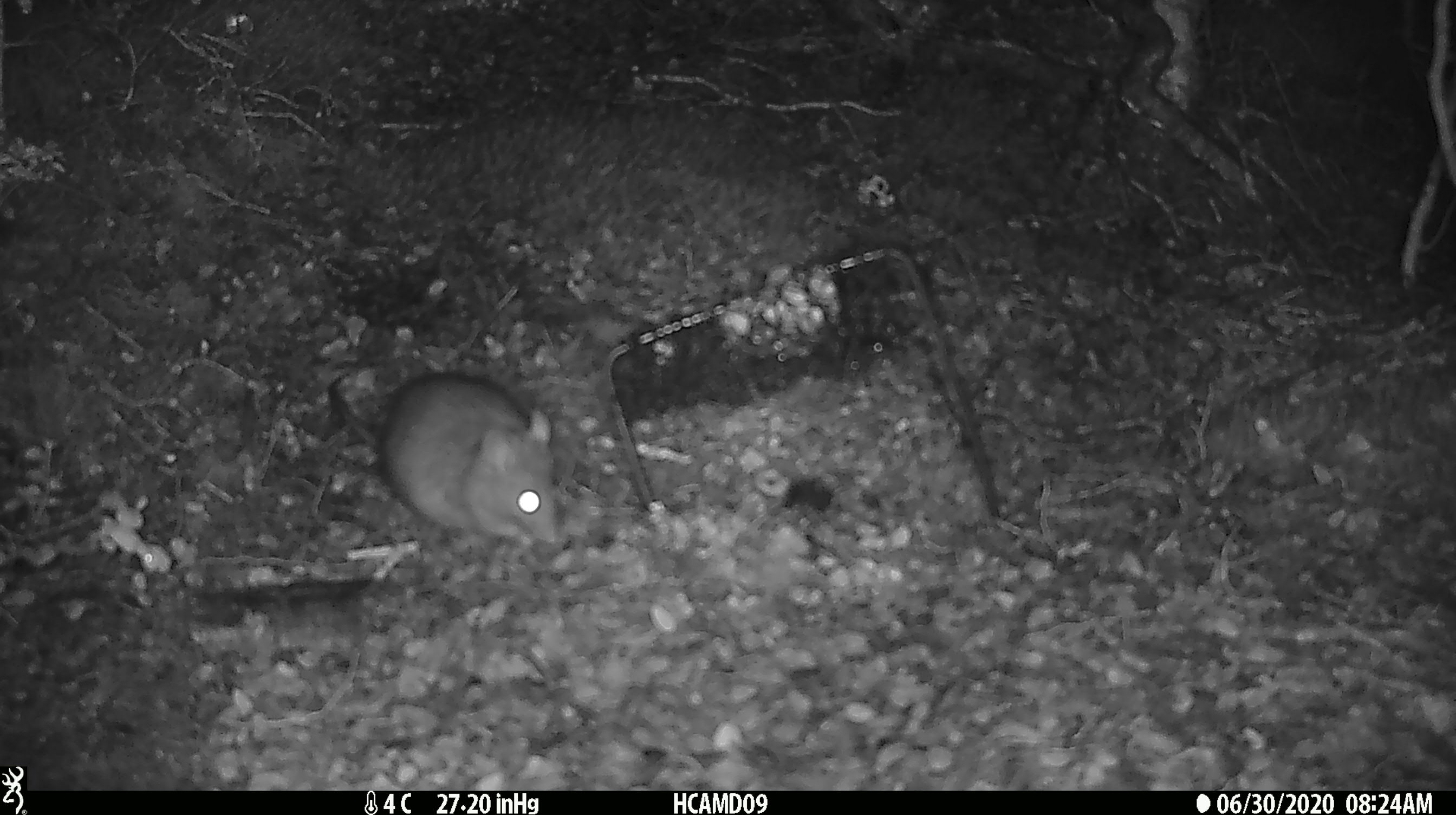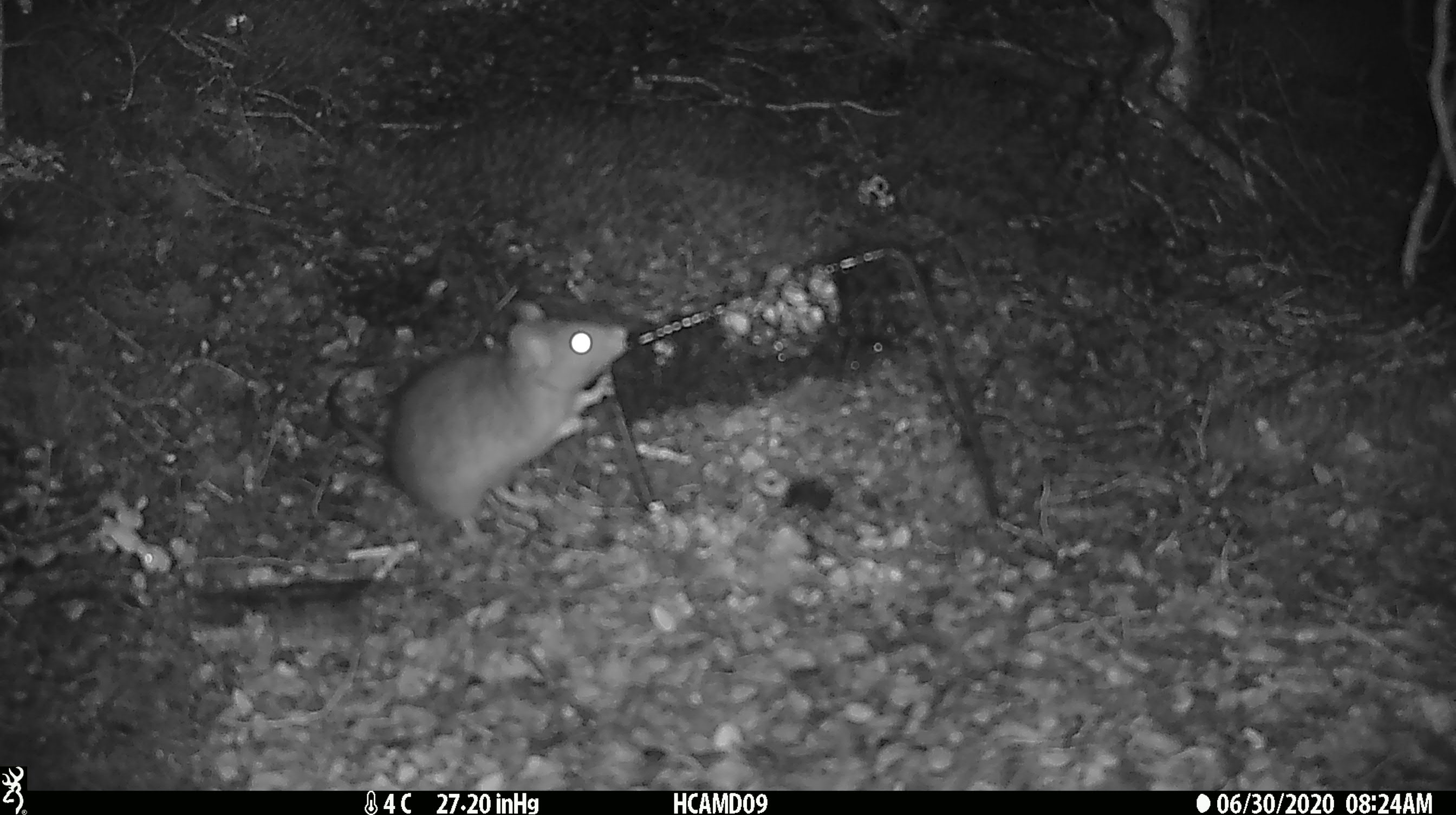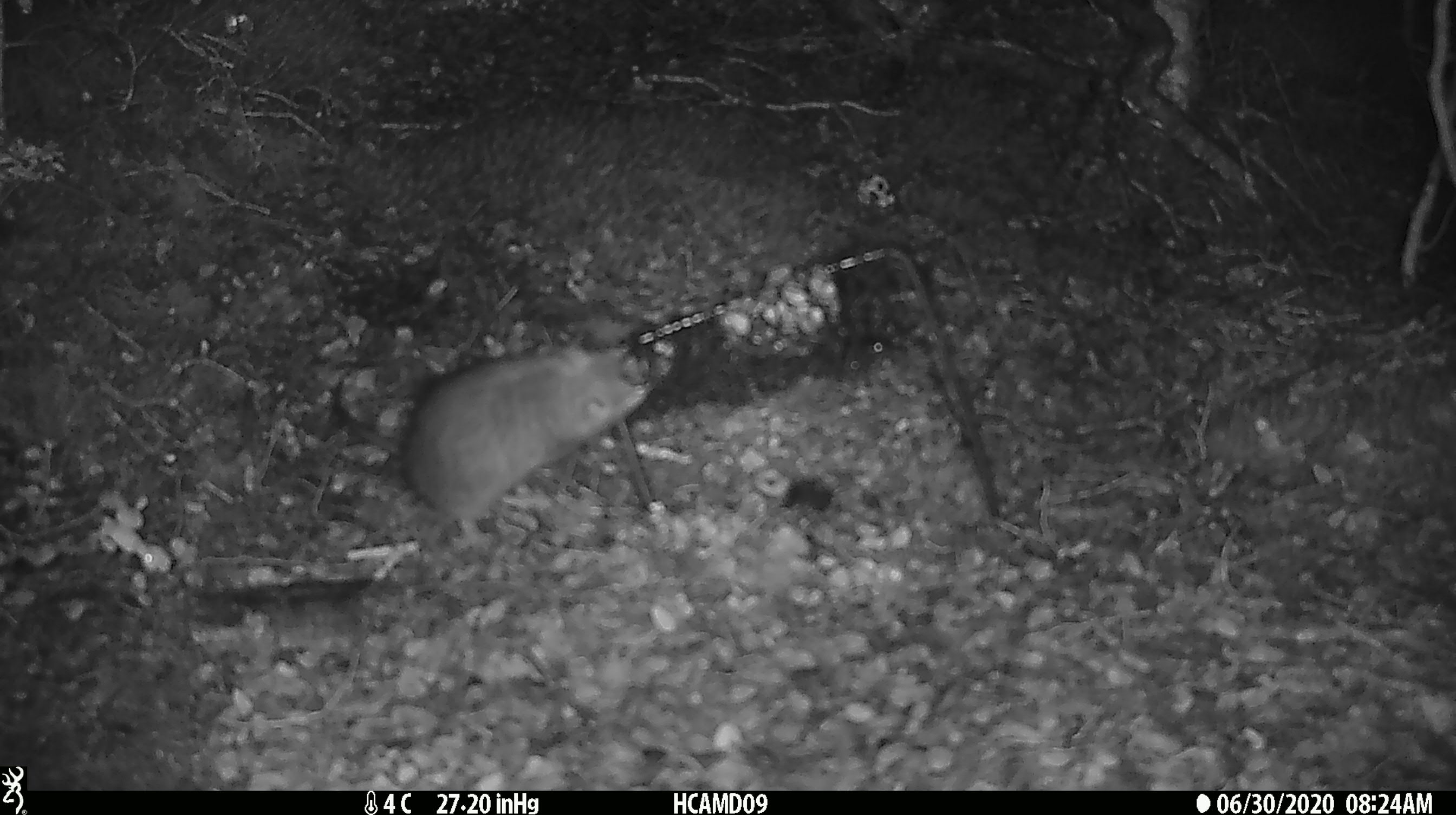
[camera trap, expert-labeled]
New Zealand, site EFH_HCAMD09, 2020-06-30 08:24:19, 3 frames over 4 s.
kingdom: Animalia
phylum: Chordata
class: Mammalia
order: Rodentia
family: Muridae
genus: Rattus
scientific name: Rattus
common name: rat